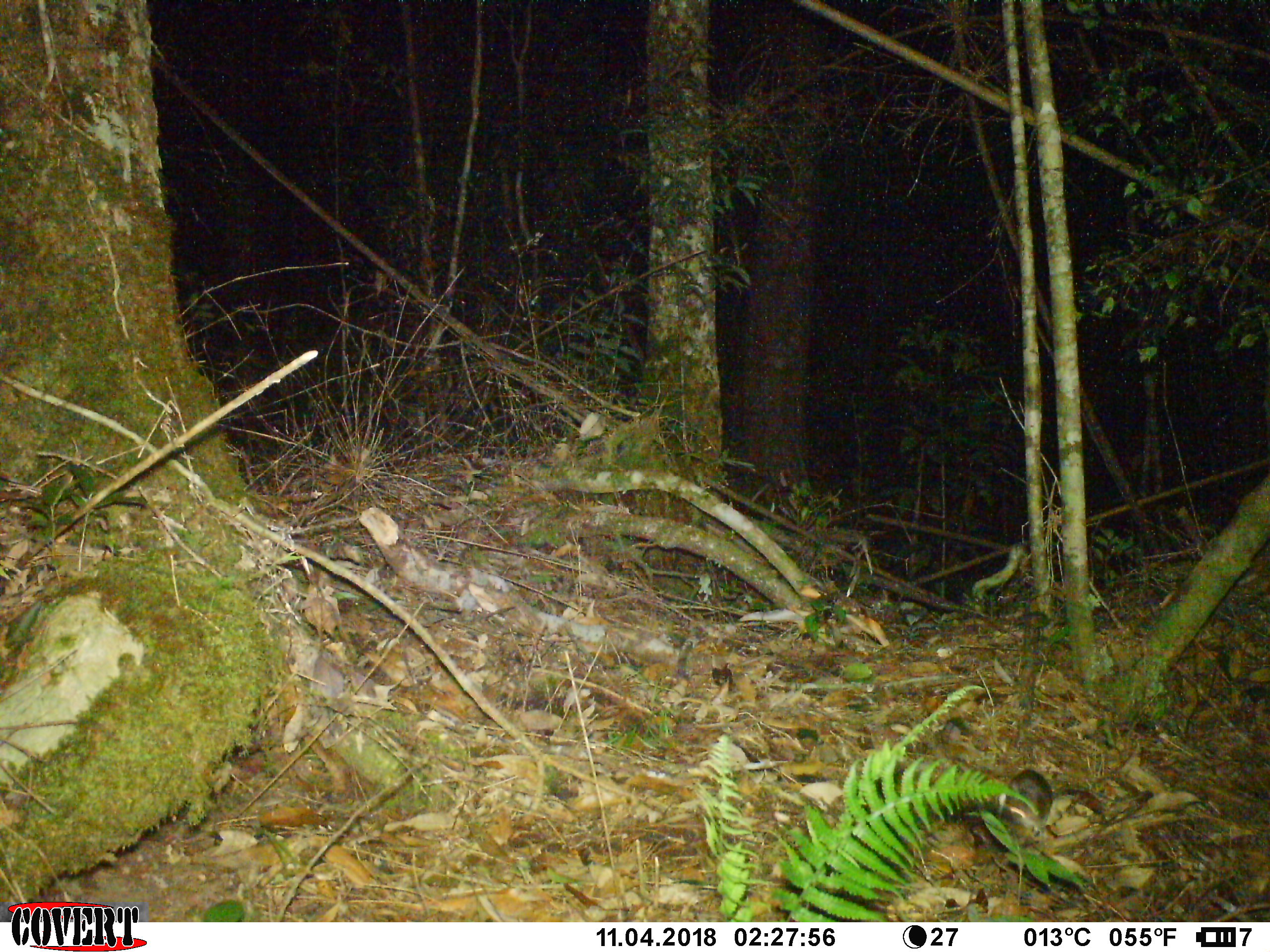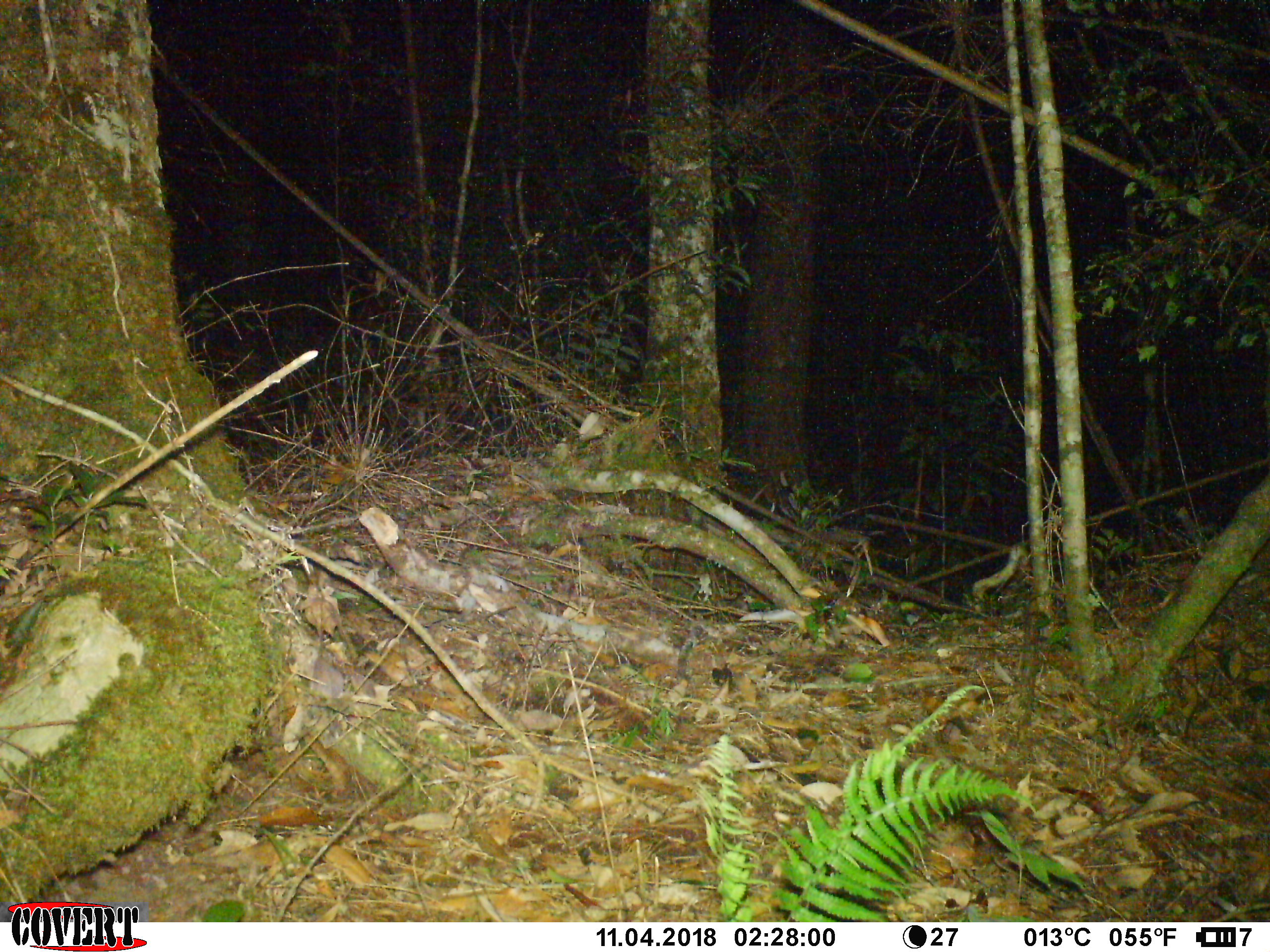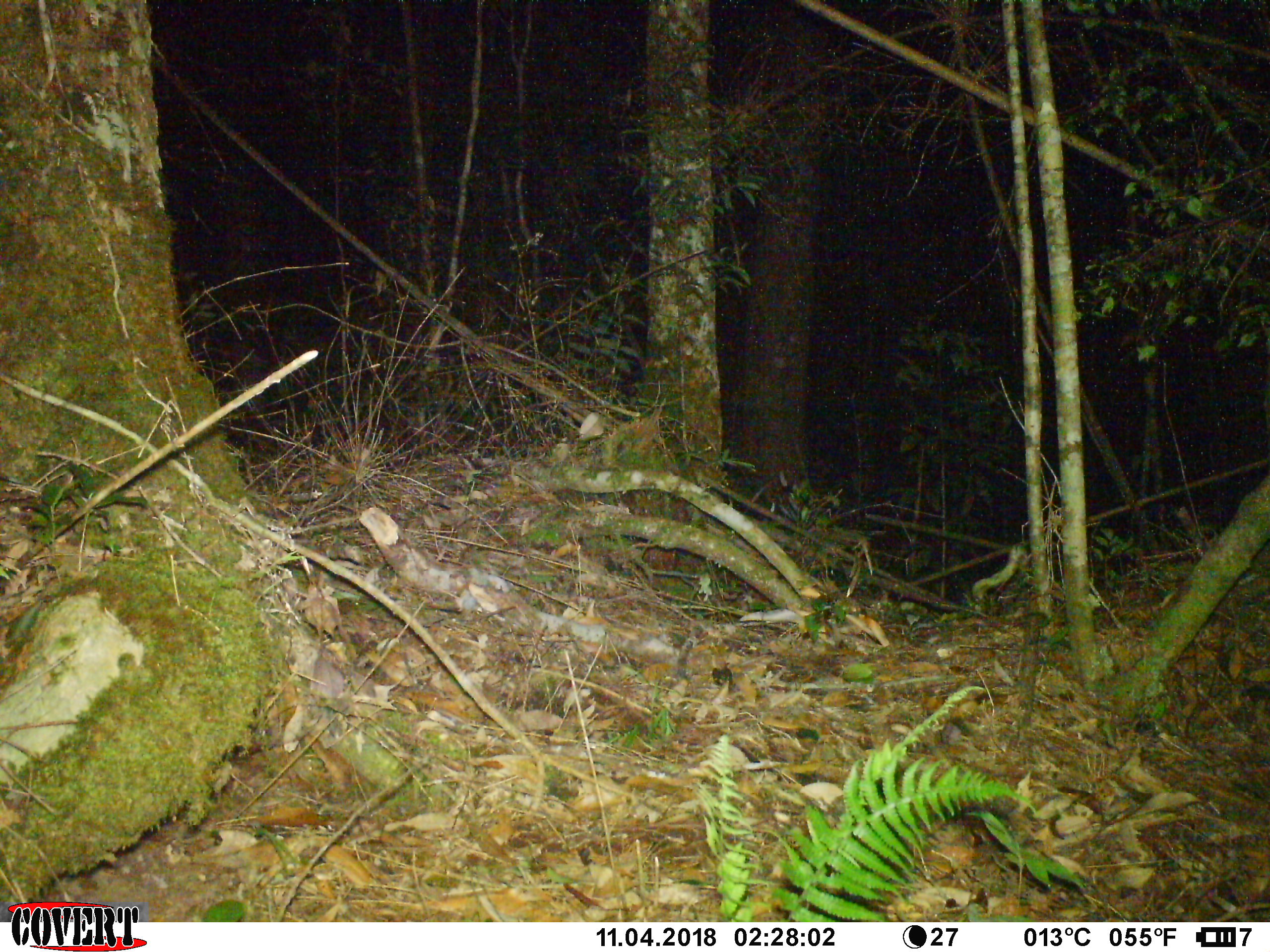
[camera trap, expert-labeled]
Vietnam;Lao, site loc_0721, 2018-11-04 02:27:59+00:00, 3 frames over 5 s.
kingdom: Animalia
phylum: Chordata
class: Mammalia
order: Rodentia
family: Muridae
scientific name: Muridae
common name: old-world mice and rats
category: unidentified murid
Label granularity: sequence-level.